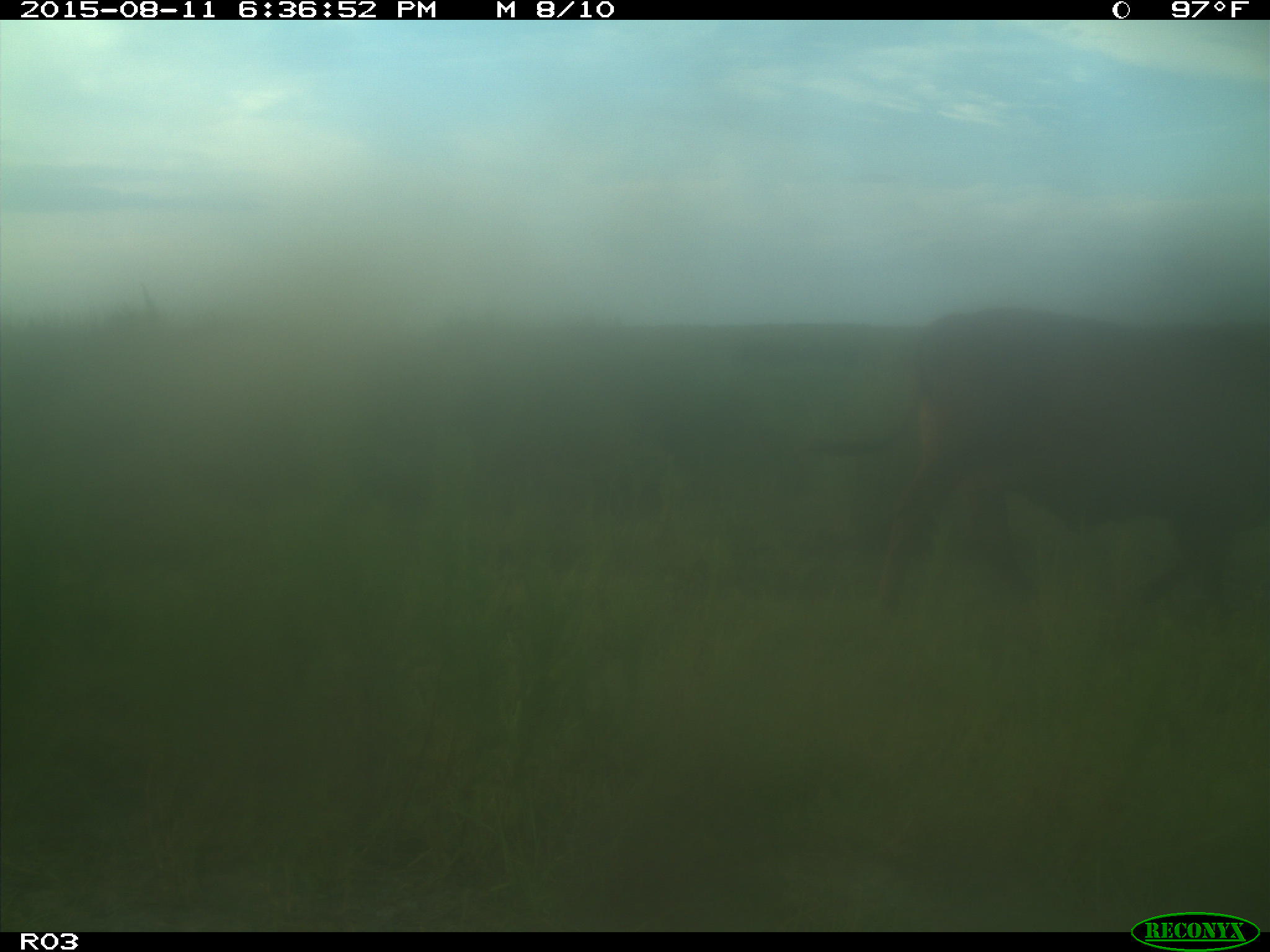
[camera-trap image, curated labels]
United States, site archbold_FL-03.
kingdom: Animalia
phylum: Chordata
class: Mammalia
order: Artiodactyla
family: Bovidae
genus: Bos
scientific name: Bos taurus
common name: domestic cow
Bos taurus (domestic cow).